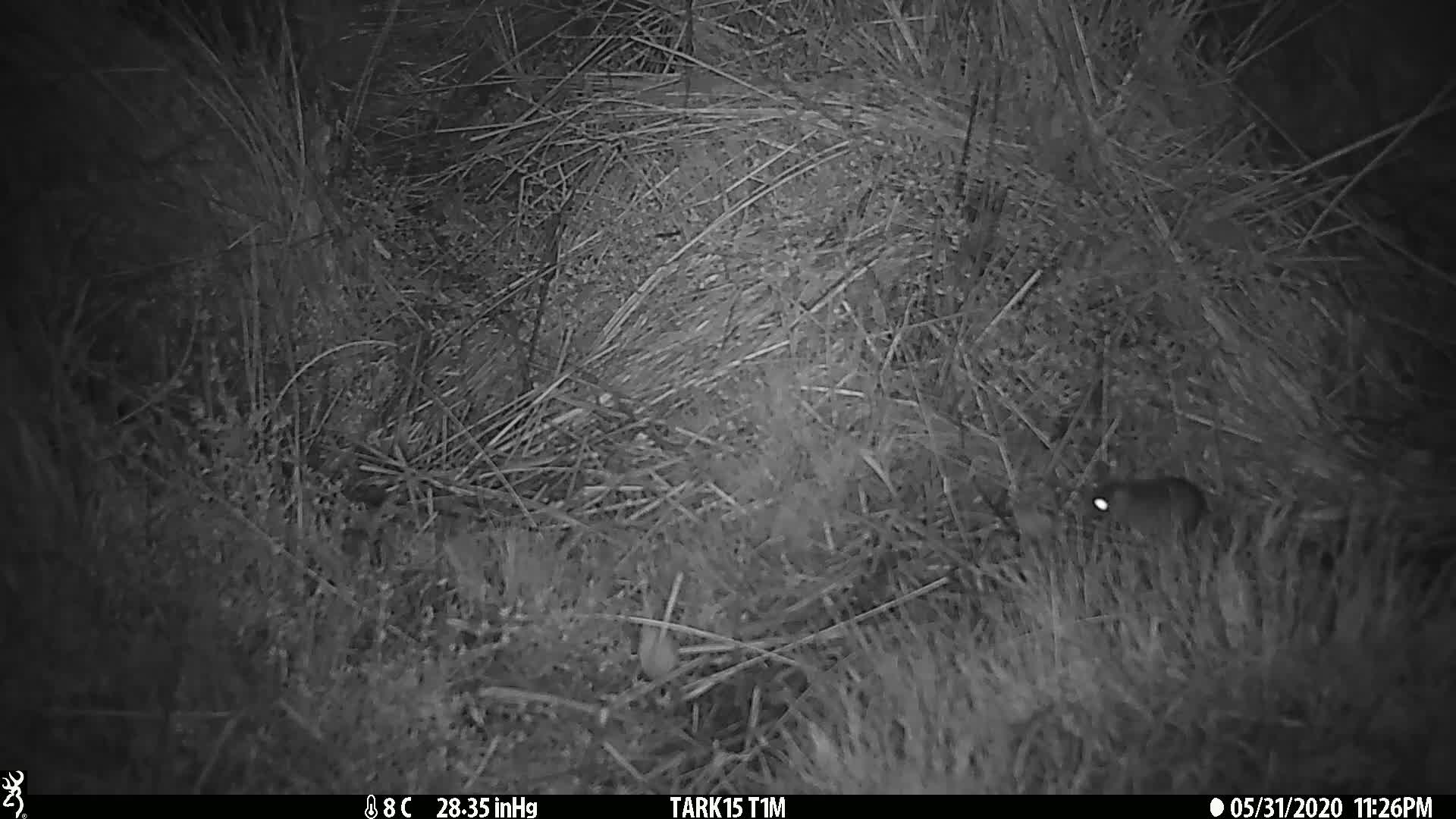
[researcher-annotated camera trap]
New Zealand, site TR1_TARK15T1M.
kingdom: Animalia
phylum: Chordata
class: Mammalia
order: Rodentia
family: Muridae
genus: Mus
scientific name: Mus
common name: mouse